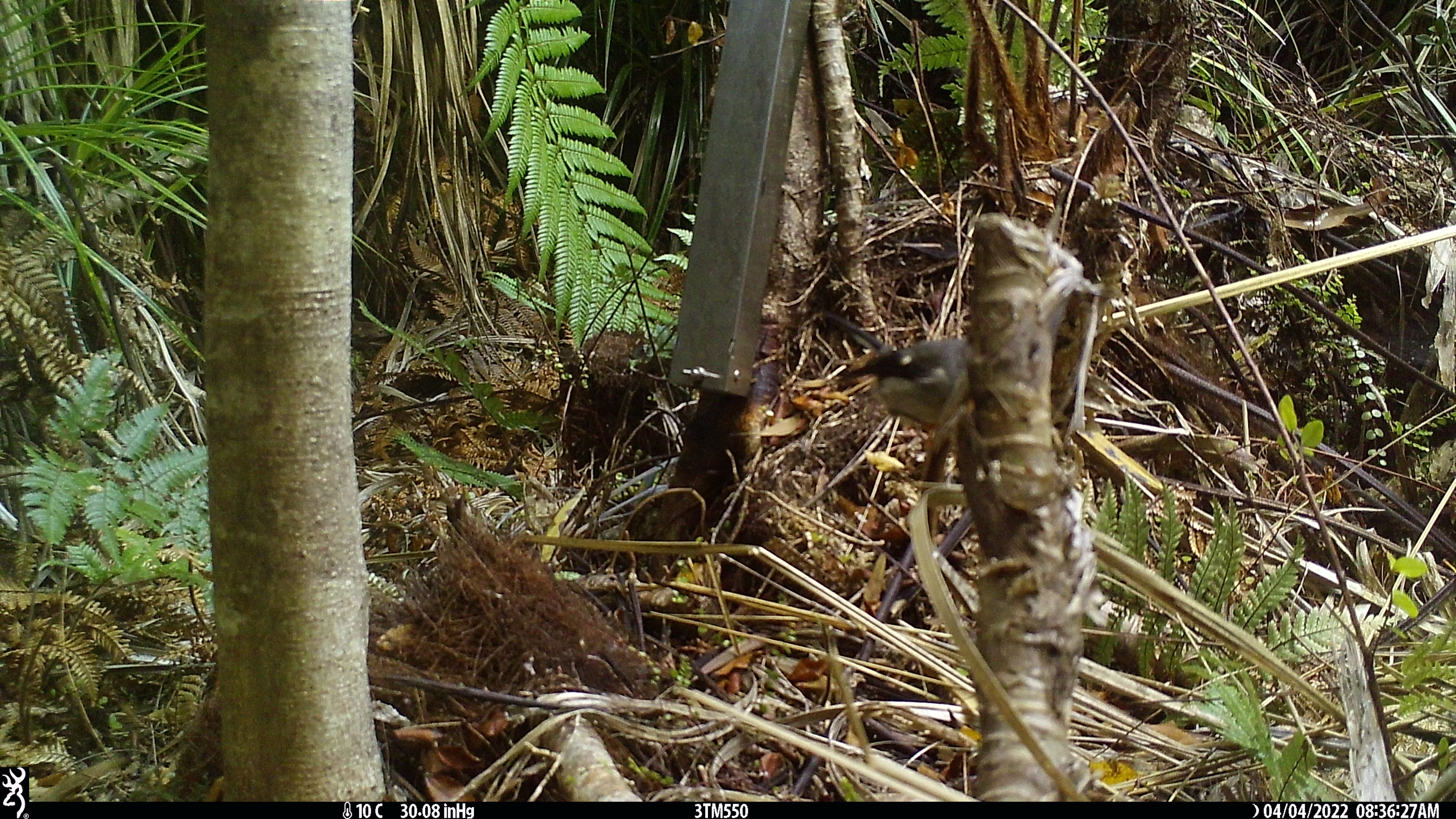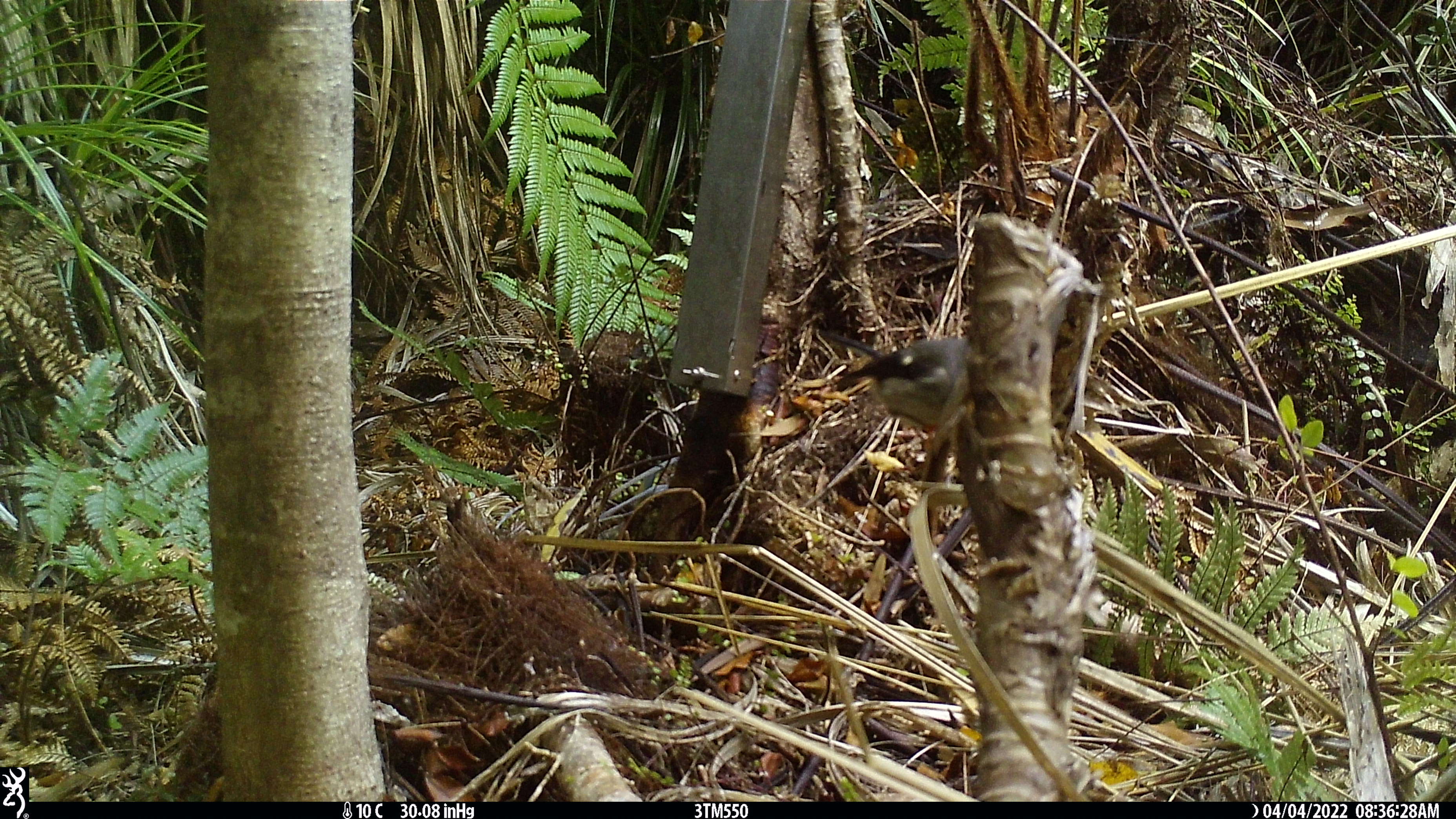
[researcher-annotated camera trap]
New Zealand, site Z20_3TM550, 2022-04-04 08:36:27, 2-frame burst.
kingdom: Animalia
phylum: Chordata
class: Aves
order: Passeriformes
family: Petroicidae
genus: Petroica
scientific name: Petroica macrocephala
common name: tomtit